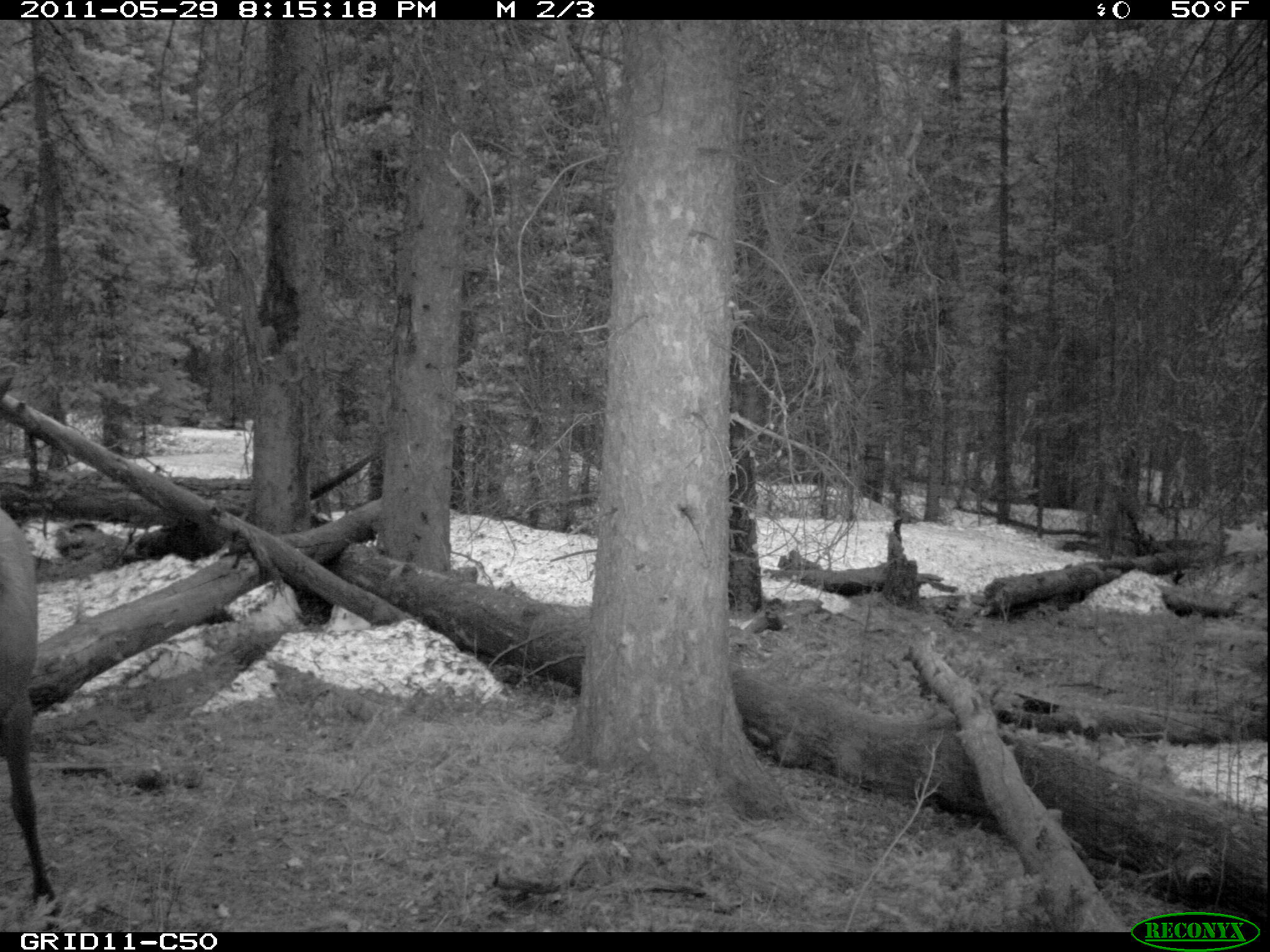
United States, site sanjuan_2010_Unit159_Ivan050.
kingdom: Animalia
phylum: Chordata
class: Mammalia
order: Artiodactyla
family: Cervidae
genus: Cervus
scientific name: Cervus elaphus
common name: red deer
Cervus elaphus (red deer).